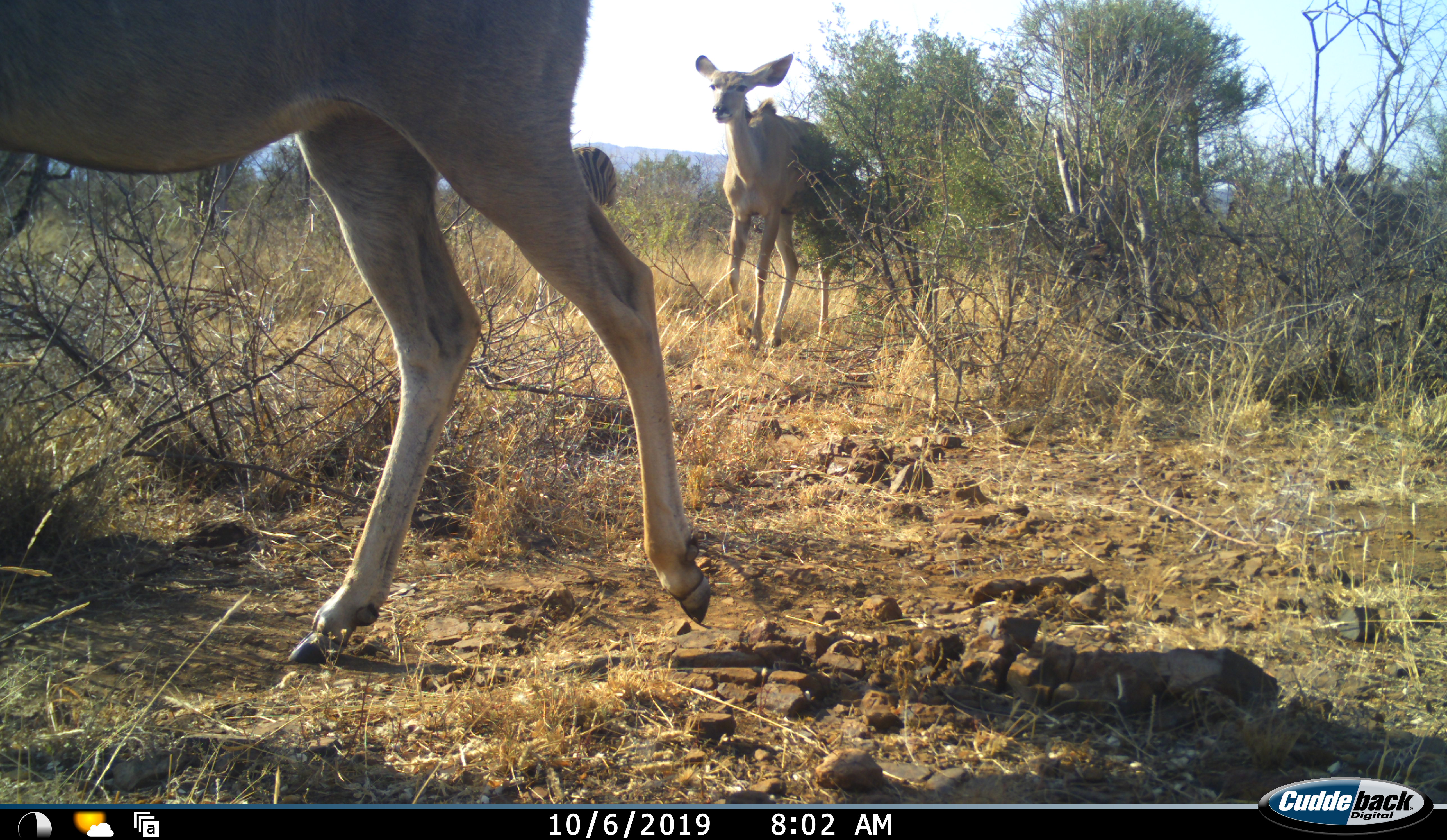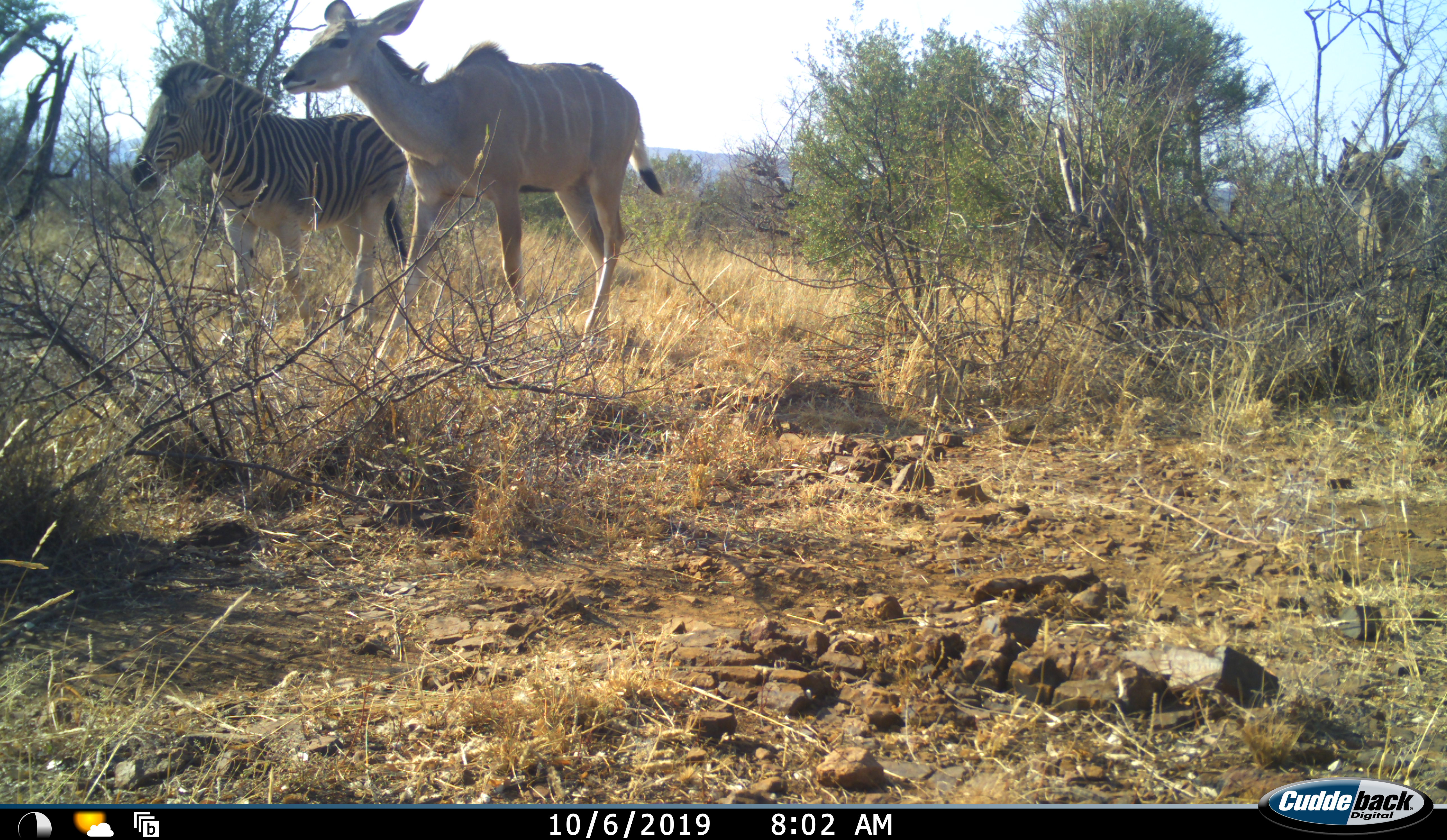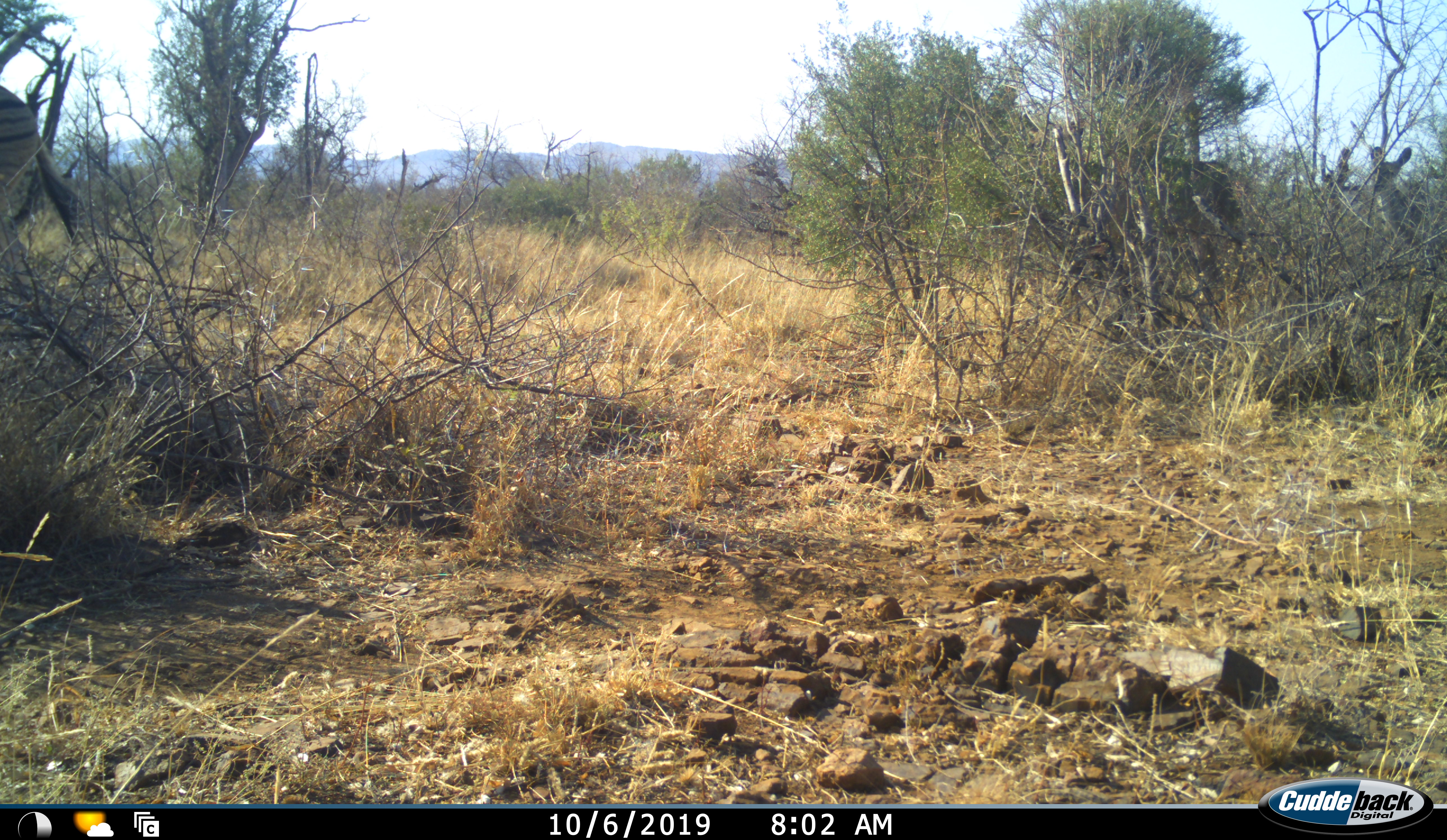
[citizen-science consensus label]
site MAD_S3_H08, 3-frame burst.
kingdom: Animalia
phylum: Chordata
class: Mammalia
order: Artiodactyla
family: Bovidae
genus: Tragelaphus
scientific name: Tragelaphus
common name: kudu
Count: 3.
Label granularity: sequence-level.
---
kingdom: Animalia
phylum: Chordata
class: Mammalia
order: Perissodactyla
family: Equidae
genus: Equus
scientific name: Equus quagga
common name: plains zebra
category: zebraplains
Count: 1.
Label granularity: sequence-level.